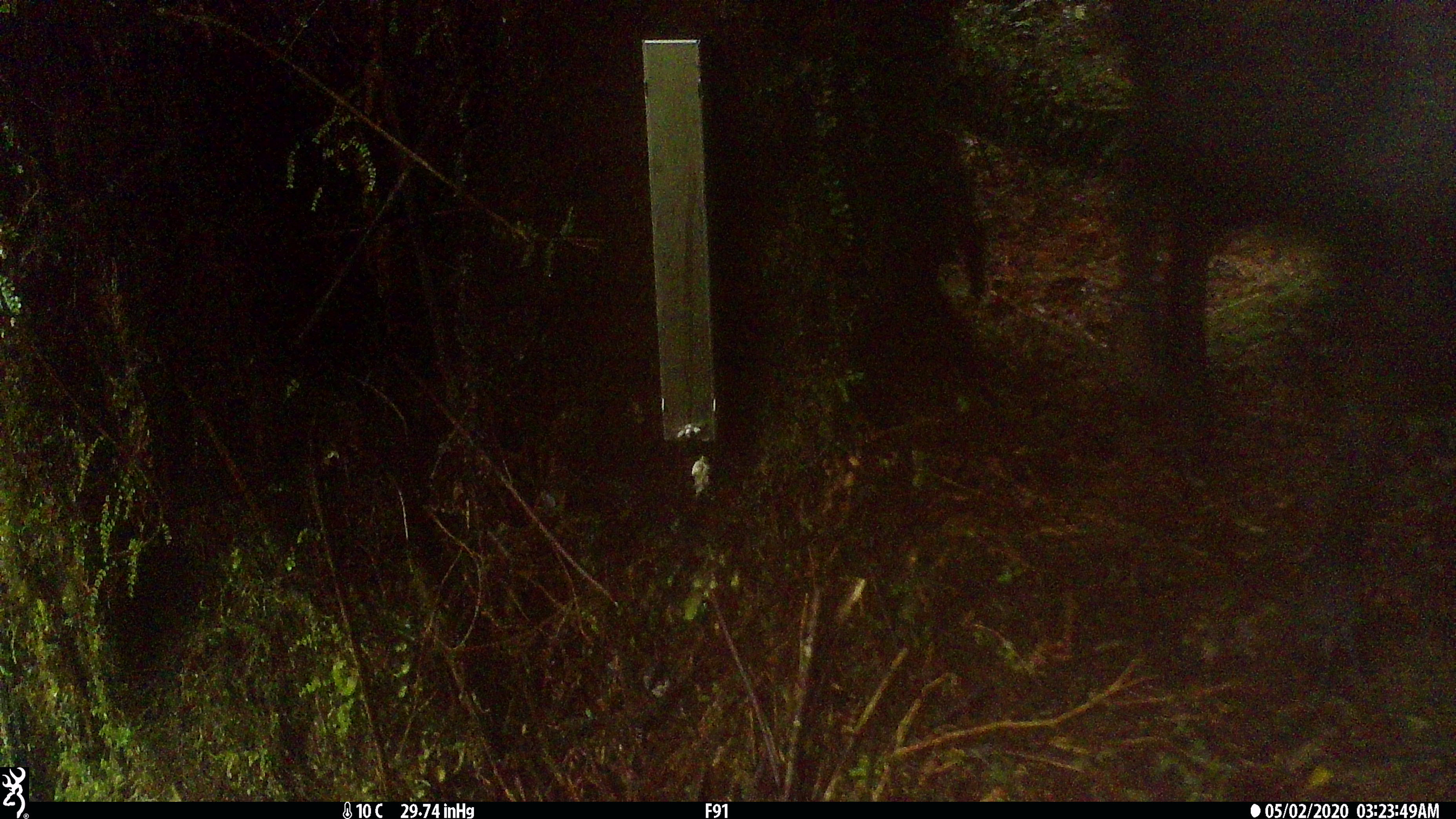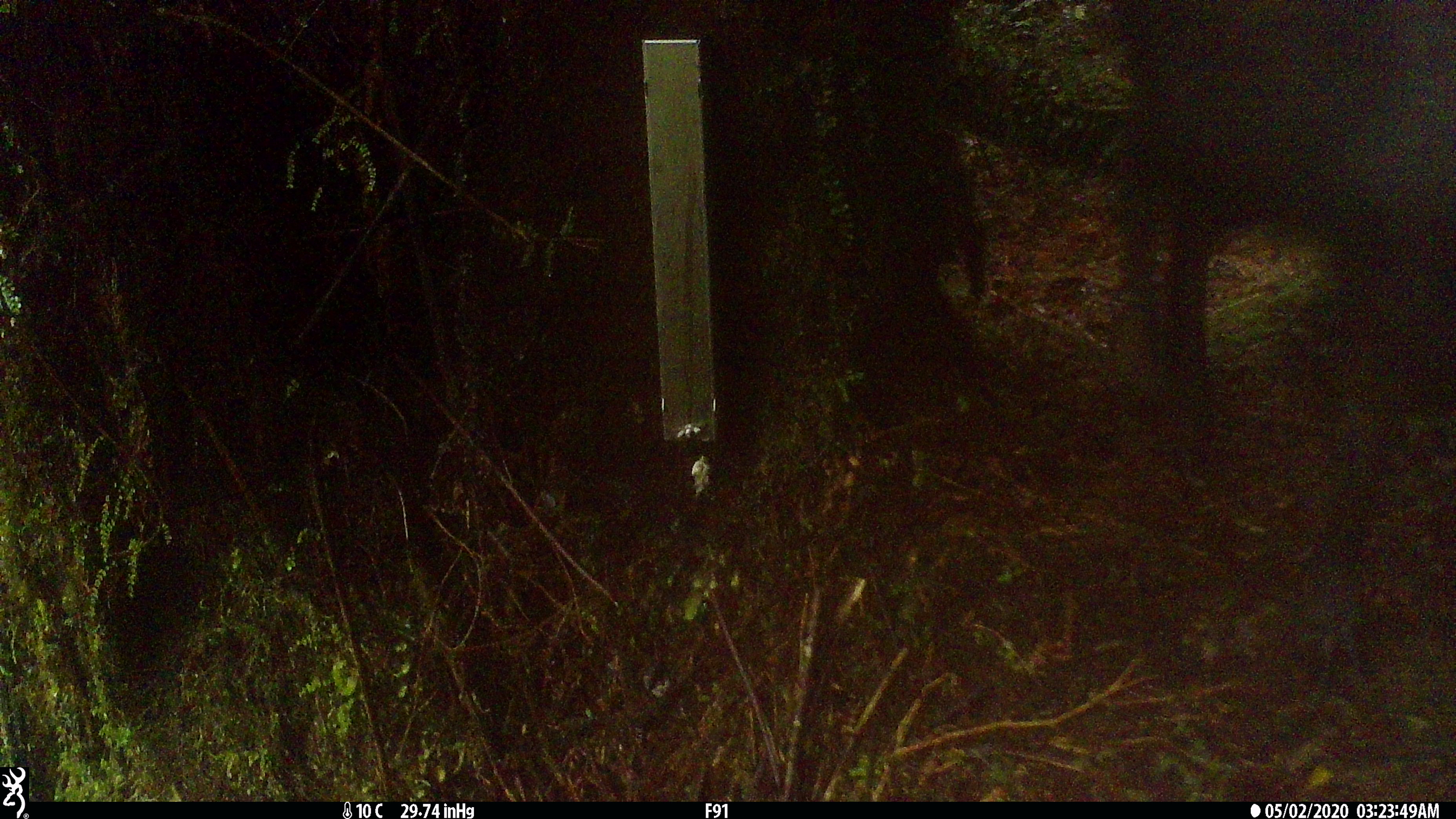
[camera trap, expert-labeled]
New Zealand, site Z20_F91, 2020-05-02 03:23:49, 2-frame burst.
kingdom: Animalia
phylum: Chordata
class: Mammalia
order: Artiodactyla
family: Bovidae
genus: Rupicapra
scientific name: Rupicapra rupicapra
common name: alpine chamois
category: chamois